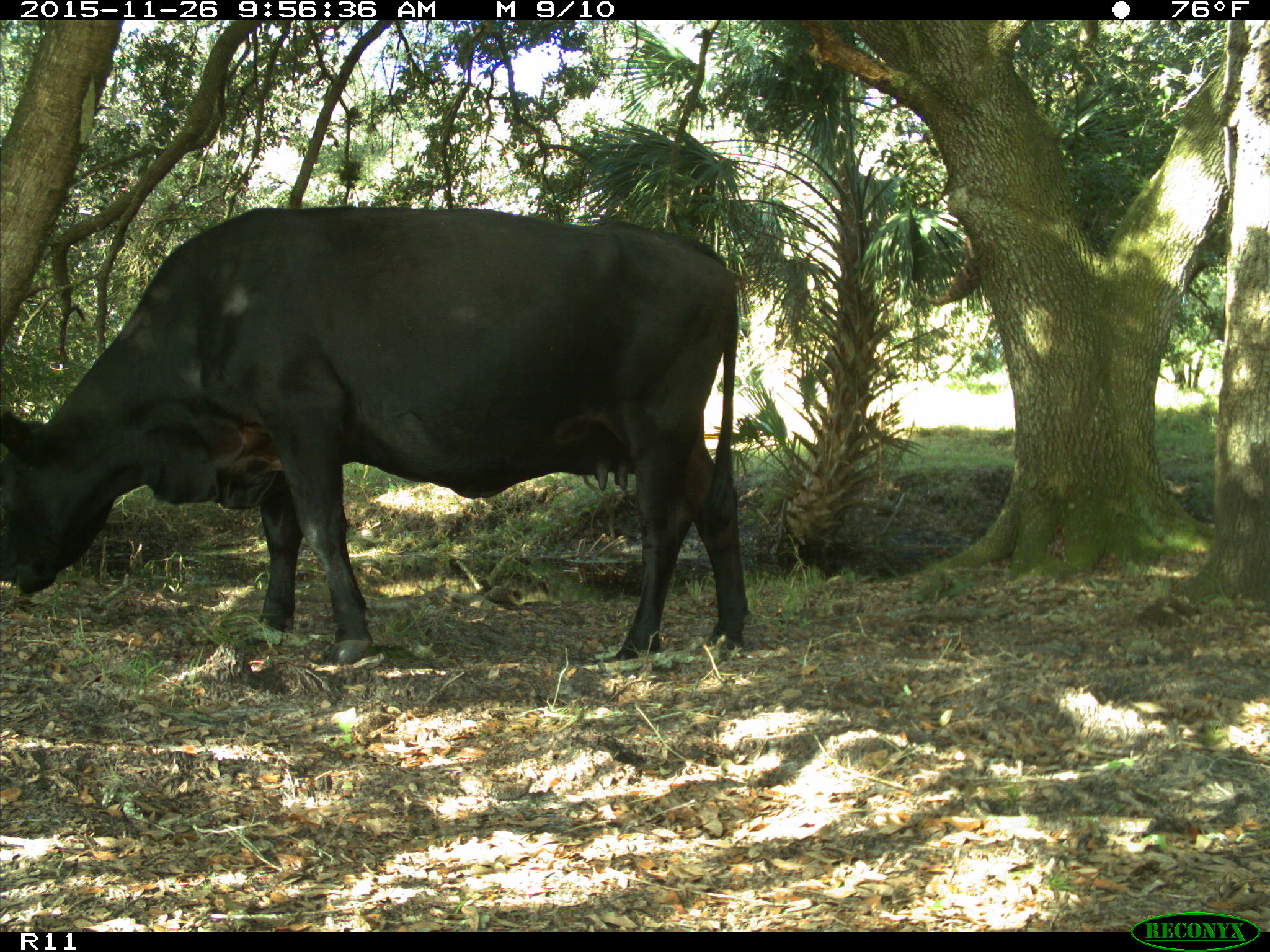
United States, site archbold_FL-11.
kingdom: Animalia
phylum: Chordata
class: Mammalia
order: Artiodactyla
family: Bovidae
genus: Bos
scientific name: Bos taurus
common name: domestic cow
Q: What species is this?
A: Bos taurus (domestic cow).